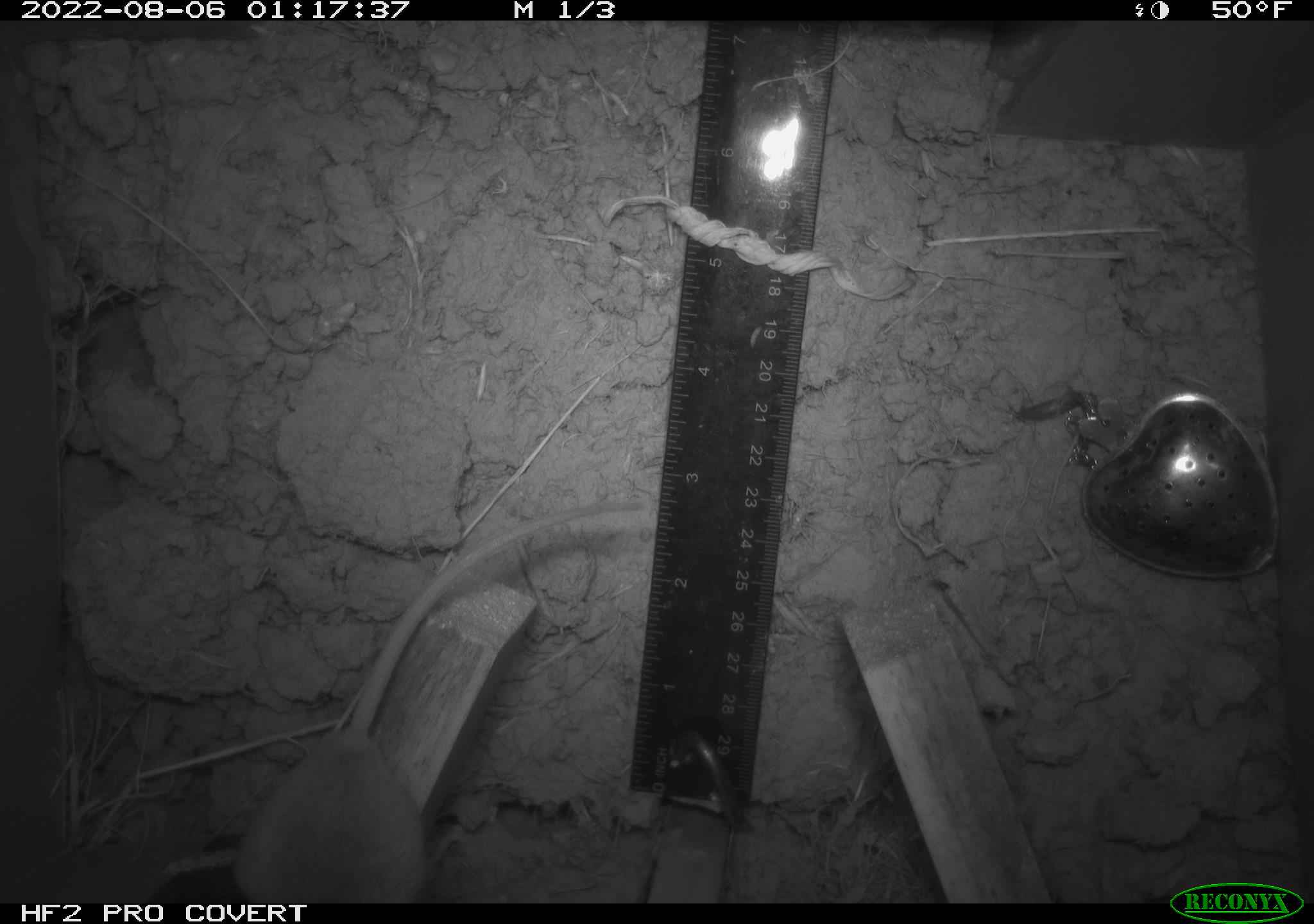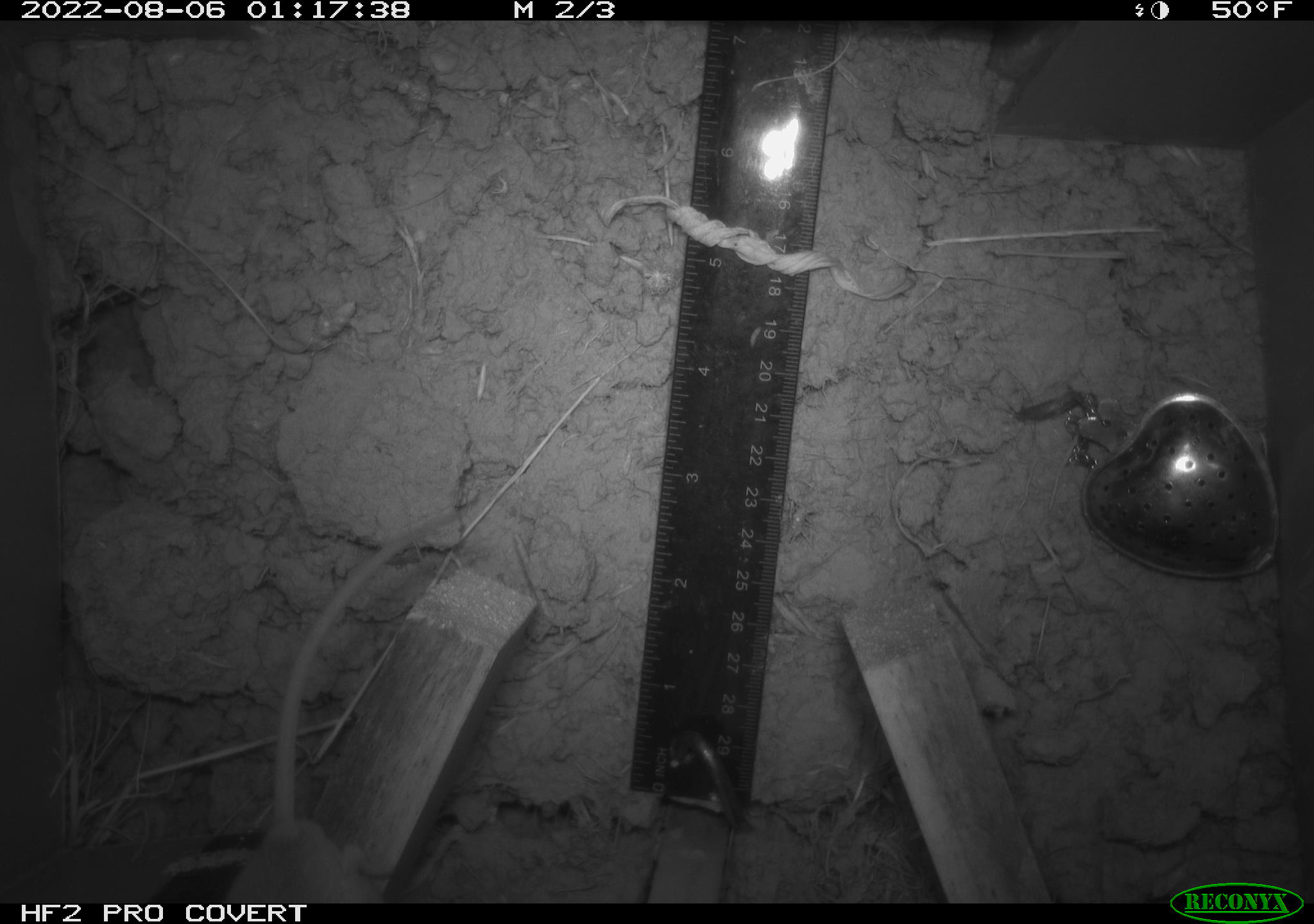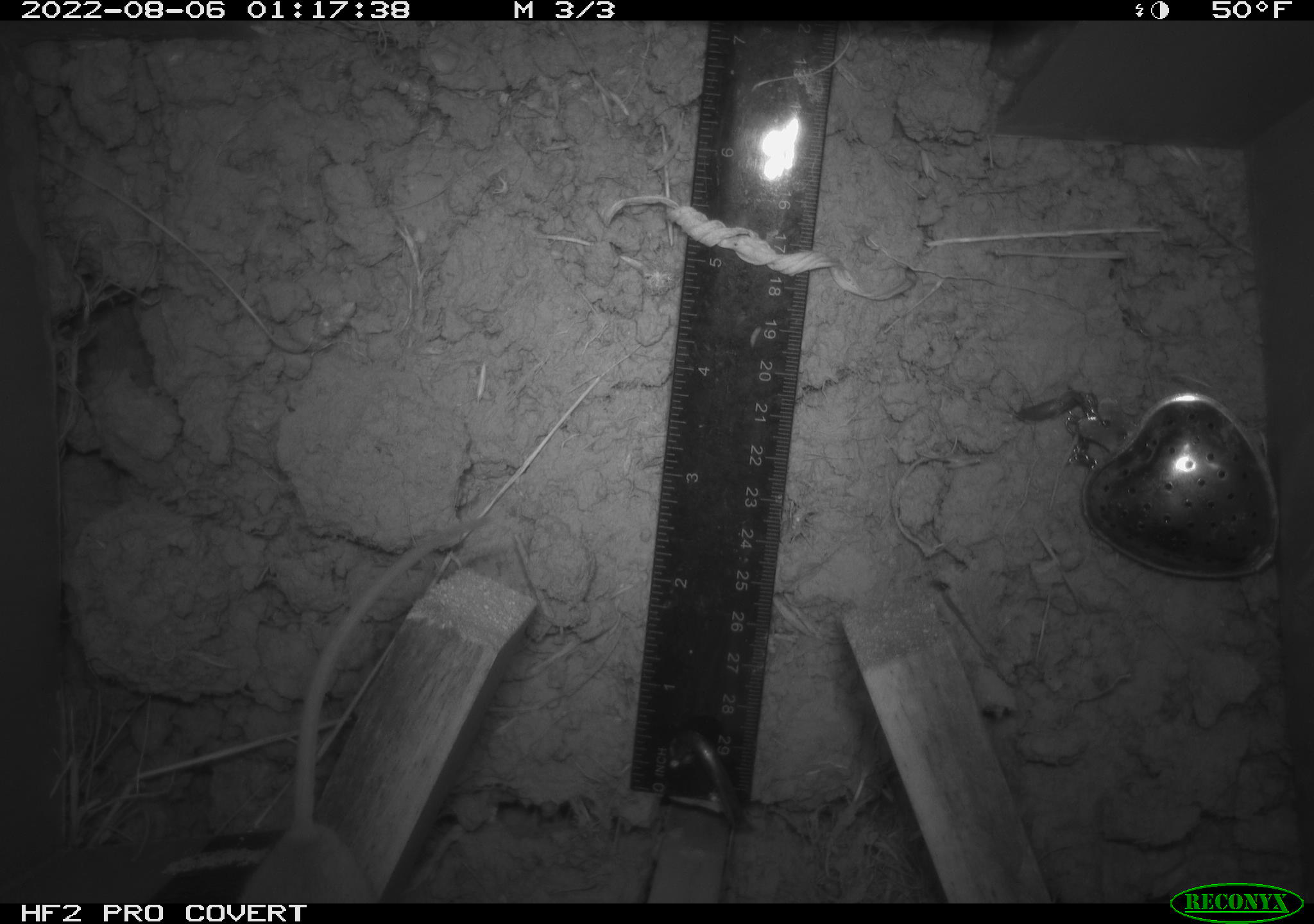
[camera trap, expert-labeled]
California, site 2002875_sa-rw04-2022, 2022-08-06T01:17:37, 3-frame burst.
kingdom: Animalia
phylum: Chordata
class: Mammalia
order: Rodentia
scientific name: Rodentia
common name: mouse species